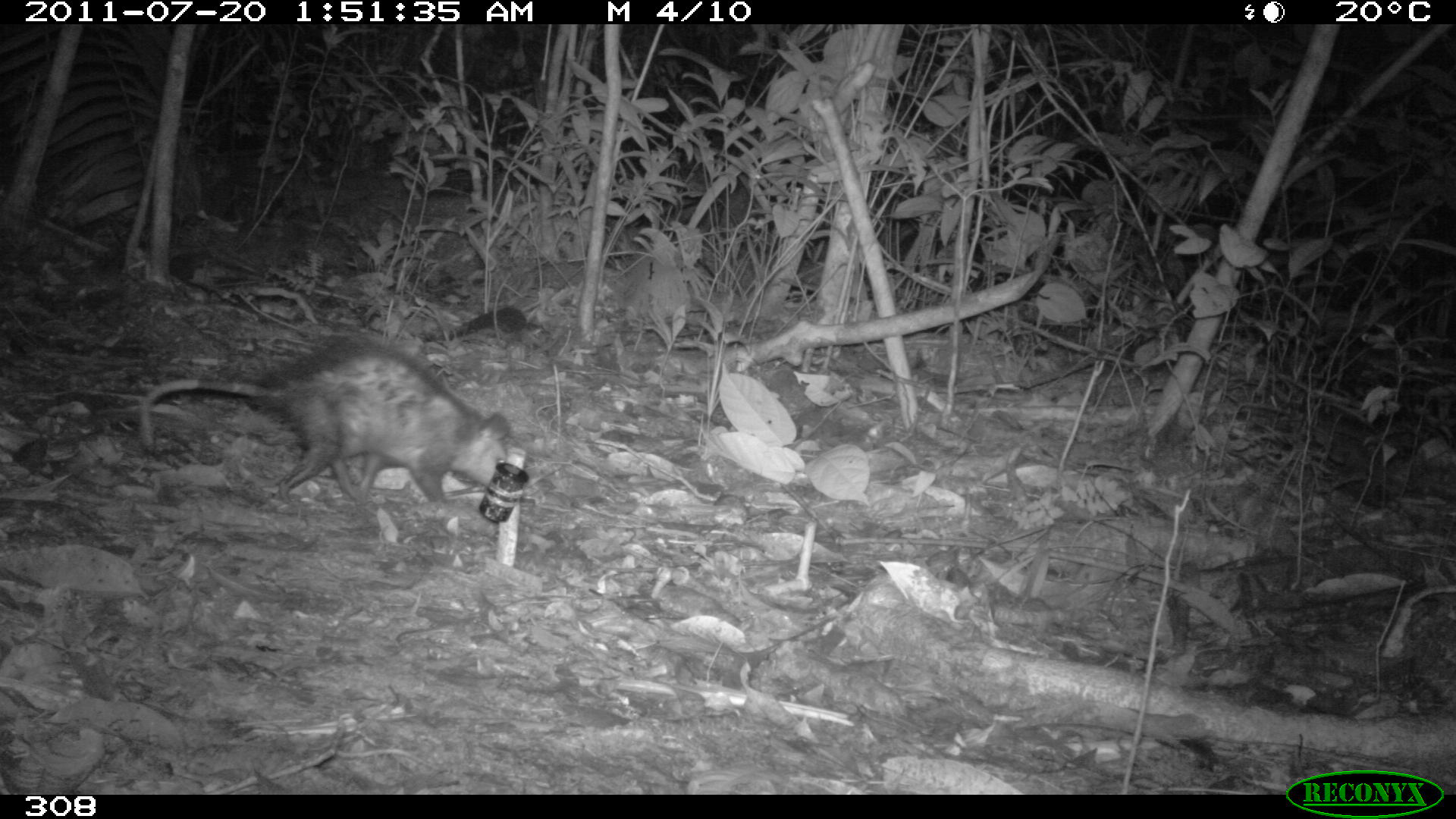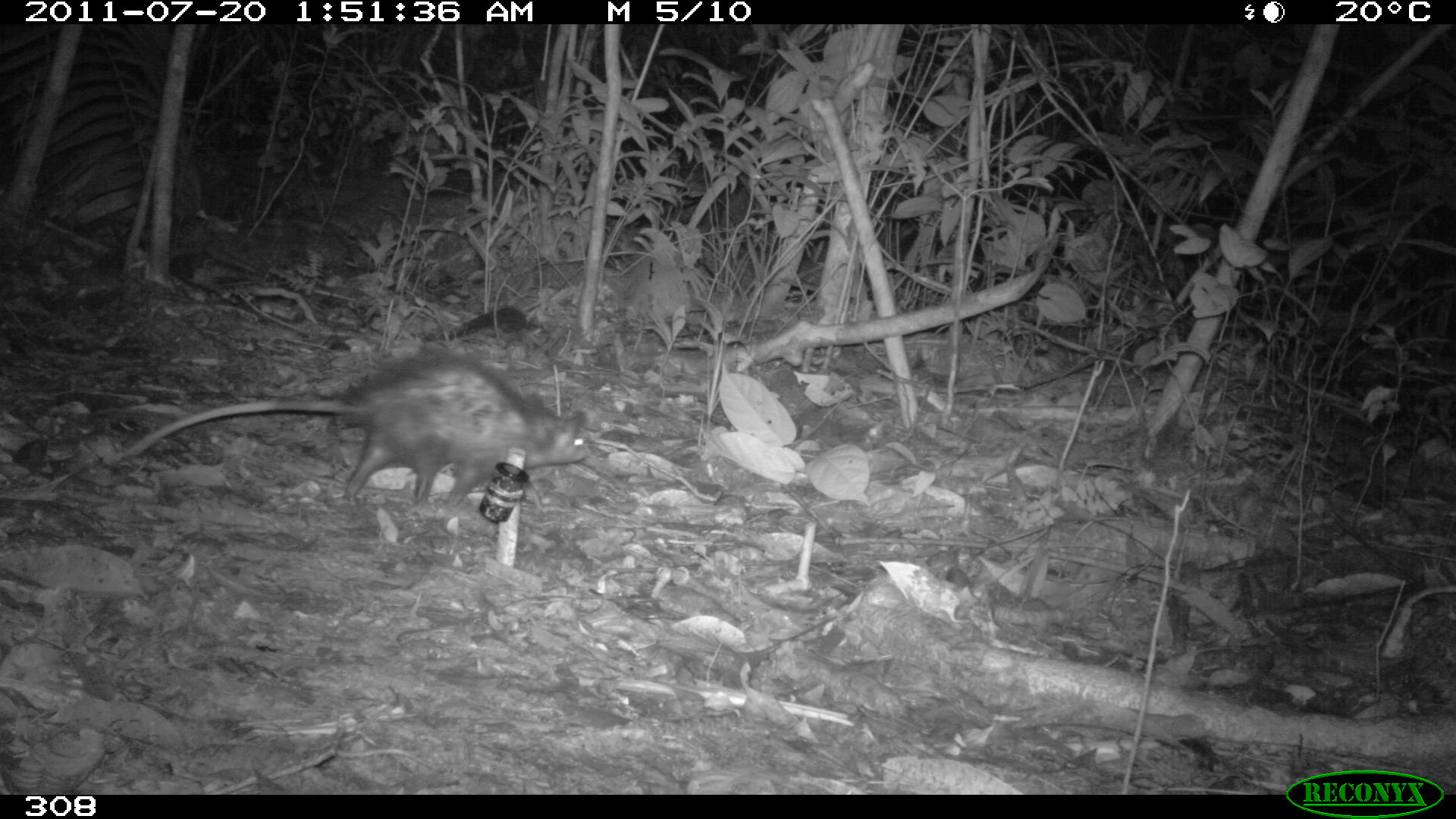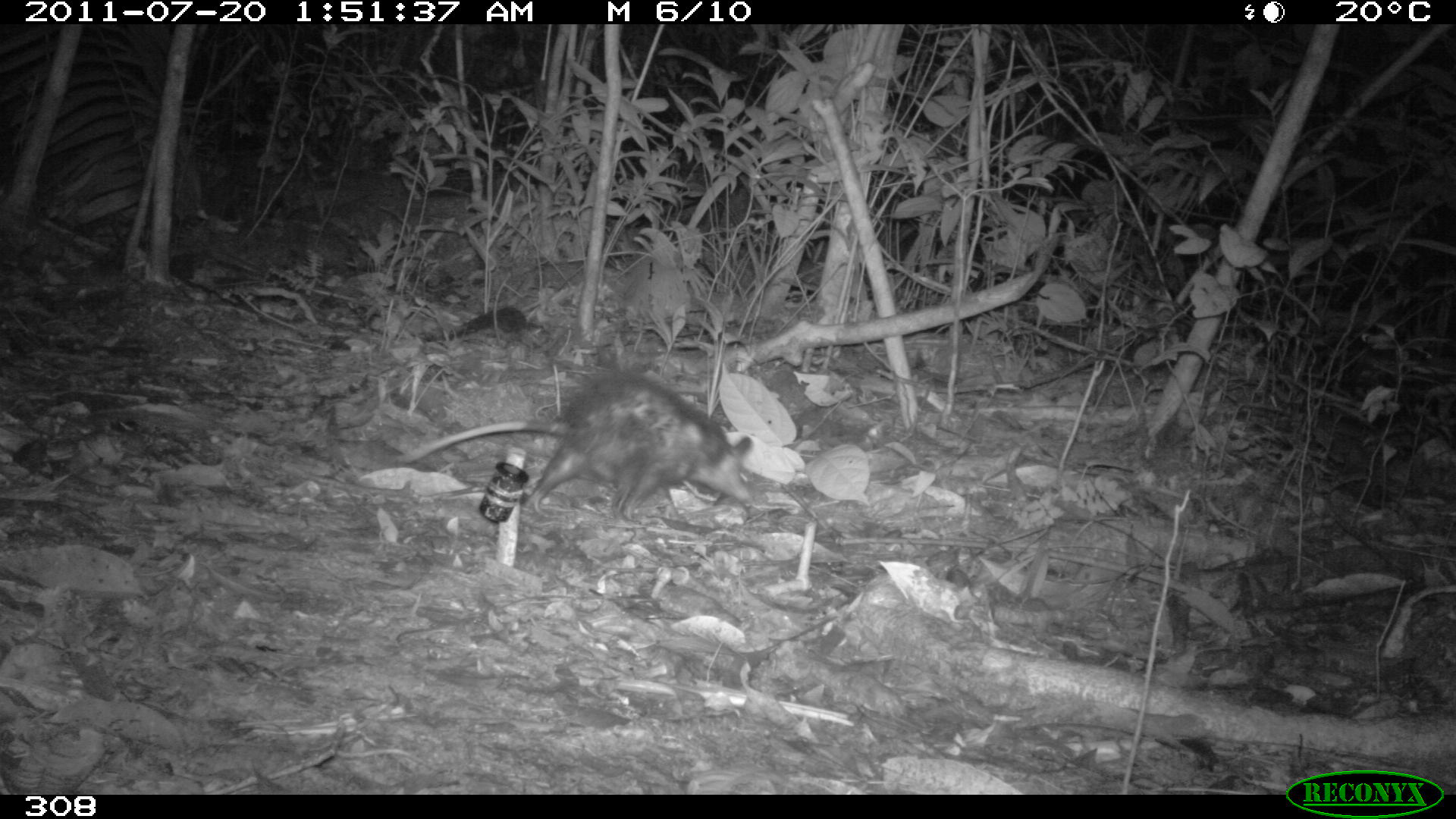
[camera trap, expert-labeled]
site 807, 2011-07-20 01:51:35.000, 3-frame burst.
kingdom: Animalia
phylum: Chordata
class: Mammalia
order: Didelphimorphia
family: Didelphidae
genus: Didelphis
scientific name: Didelphis marsupialis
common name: southern opossum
Didelphis marsupialis (southern opossum).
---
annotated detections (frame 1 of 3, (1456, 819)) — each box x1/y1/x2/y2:
didelphis marsupialis: 136/333/518/514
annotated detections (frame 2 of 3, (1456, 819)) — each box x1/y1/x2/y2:
didelphis marsupialis: 118/352/592/509